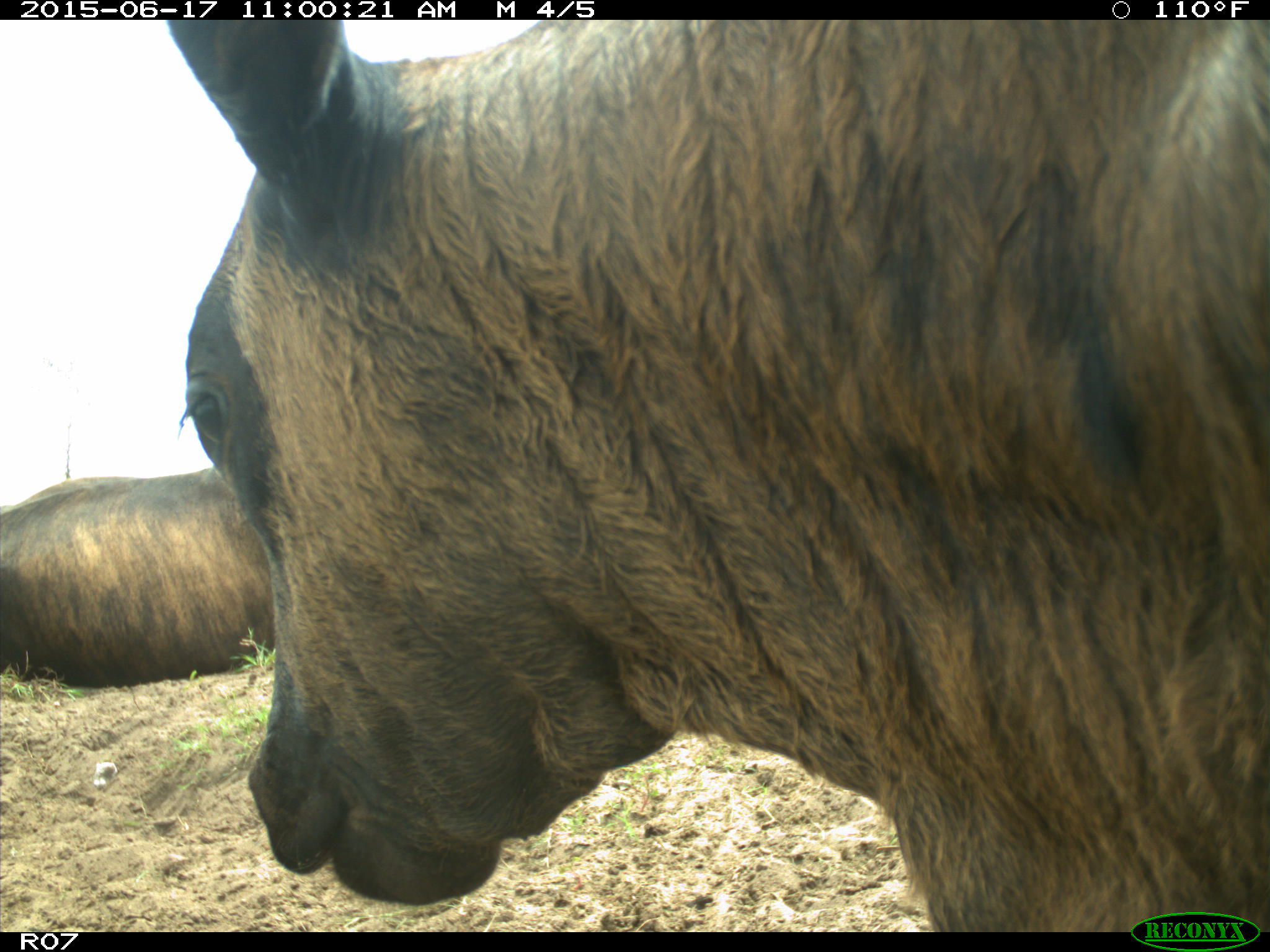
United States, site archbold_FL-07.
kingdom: Animalia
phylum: Chordata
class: Mammalia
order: Artiodactyla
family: Bovidae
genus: Bos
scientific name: Bos taurus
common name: domestic cow